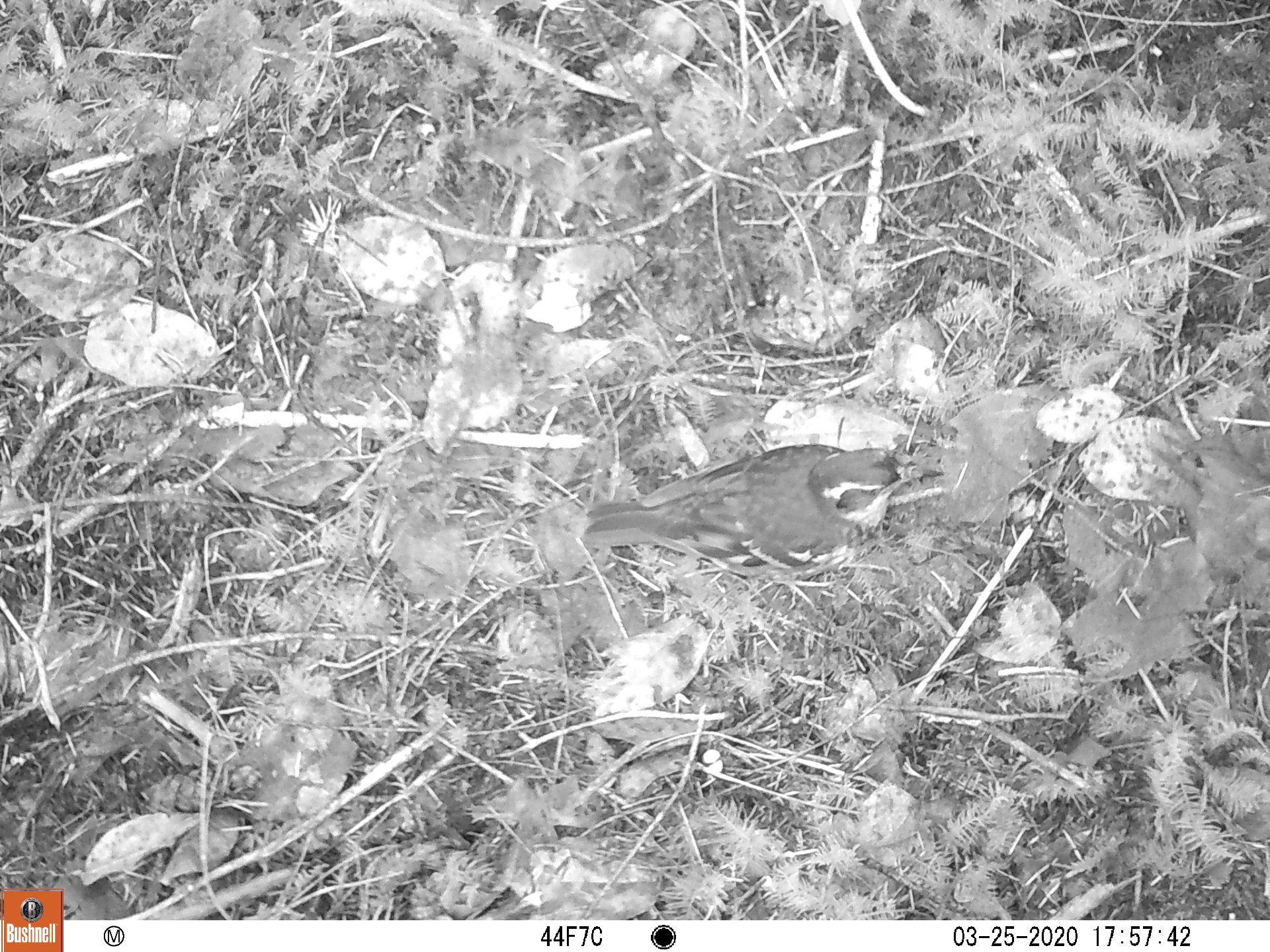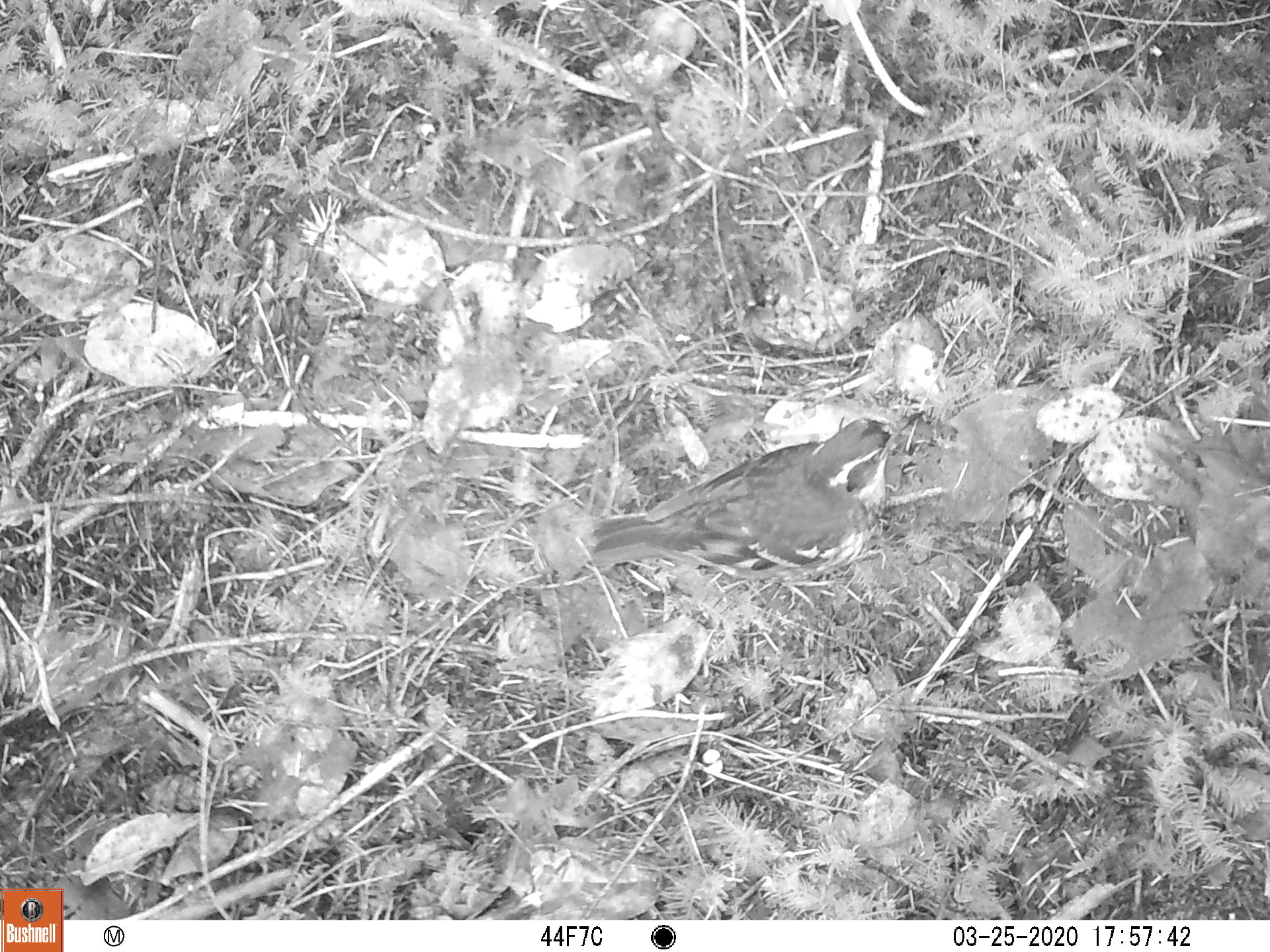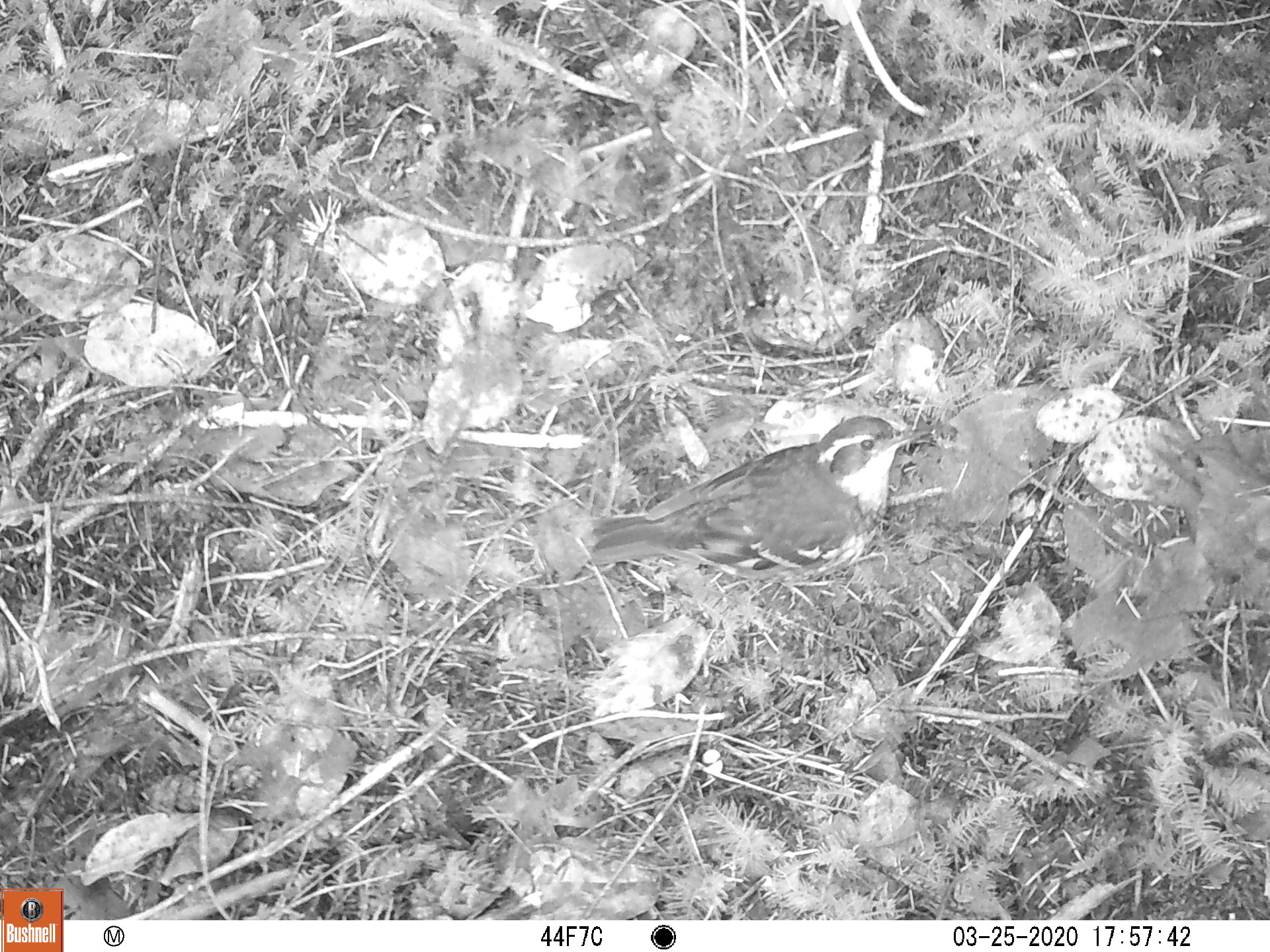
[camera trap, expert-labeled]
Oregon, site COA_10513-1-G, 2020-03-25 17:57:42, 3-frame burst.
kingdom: Animalia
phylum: Chordata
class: Aves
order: Passeriformes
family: Turdidae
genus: Ixoreus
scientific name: Ixoreus naevius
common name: varied thrush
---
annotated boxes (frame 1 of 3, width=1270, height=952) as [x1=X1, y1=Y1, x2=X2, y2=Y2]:
varied thrush: [x1=581, y1=444, x2=935, y2=582]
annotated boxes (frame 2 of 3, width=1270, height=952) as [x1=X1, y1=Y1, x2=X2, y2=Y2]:
varied thrush: [x1=587, y1=408, x2=929, y2=568]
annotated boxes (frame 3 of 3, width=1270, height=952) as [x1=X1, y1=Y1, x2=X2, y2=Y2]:
varied thrush: [x1=584, y1=416, x2=933, y2=579]